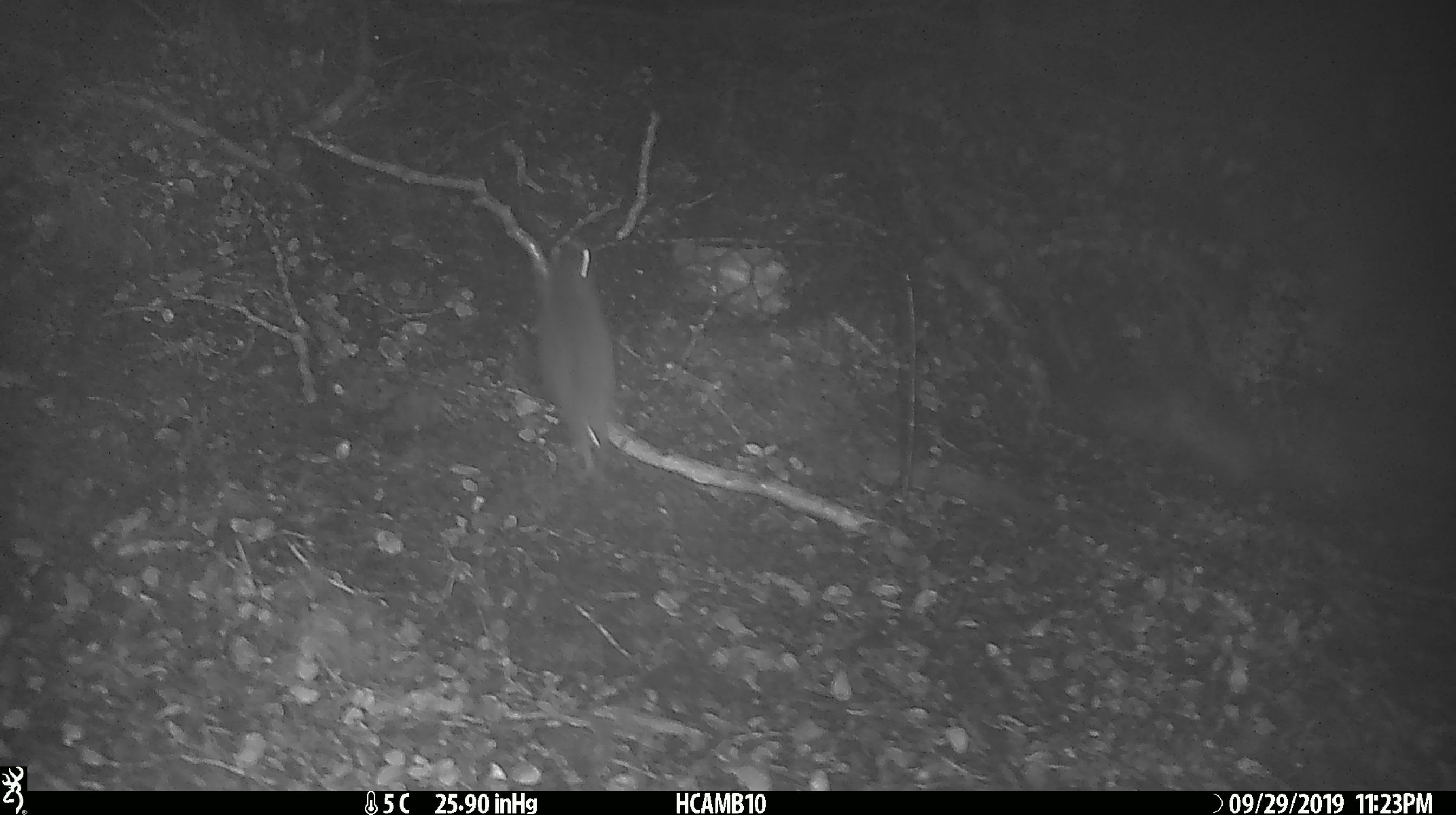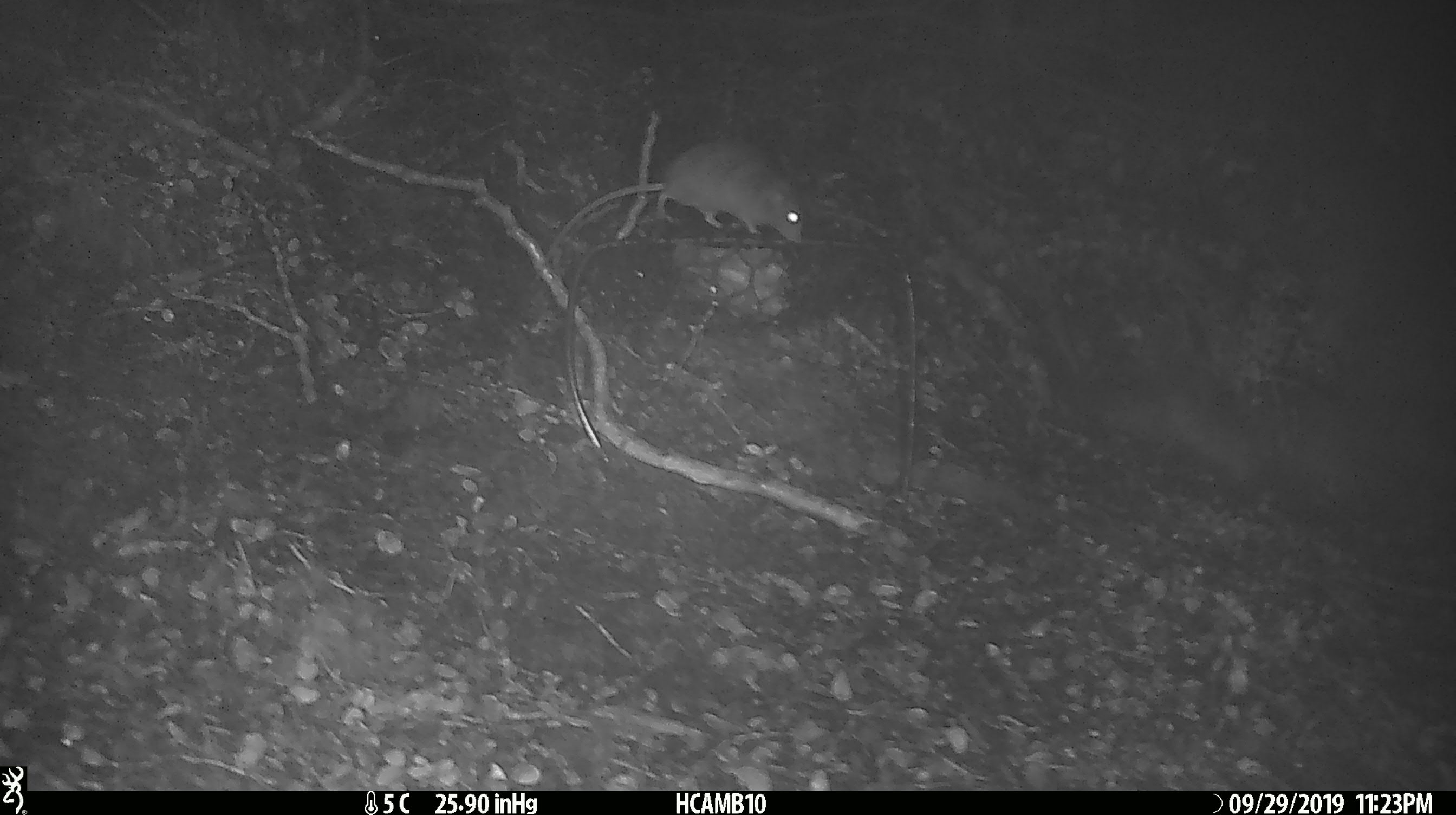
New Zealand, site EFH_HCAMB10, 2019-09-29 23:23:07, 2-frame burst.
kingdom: Animalia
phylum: Chordata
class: Mammalia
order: Rodentia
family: Muridae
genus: Mus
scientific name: Mus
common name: mouse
Mouse (Mus).